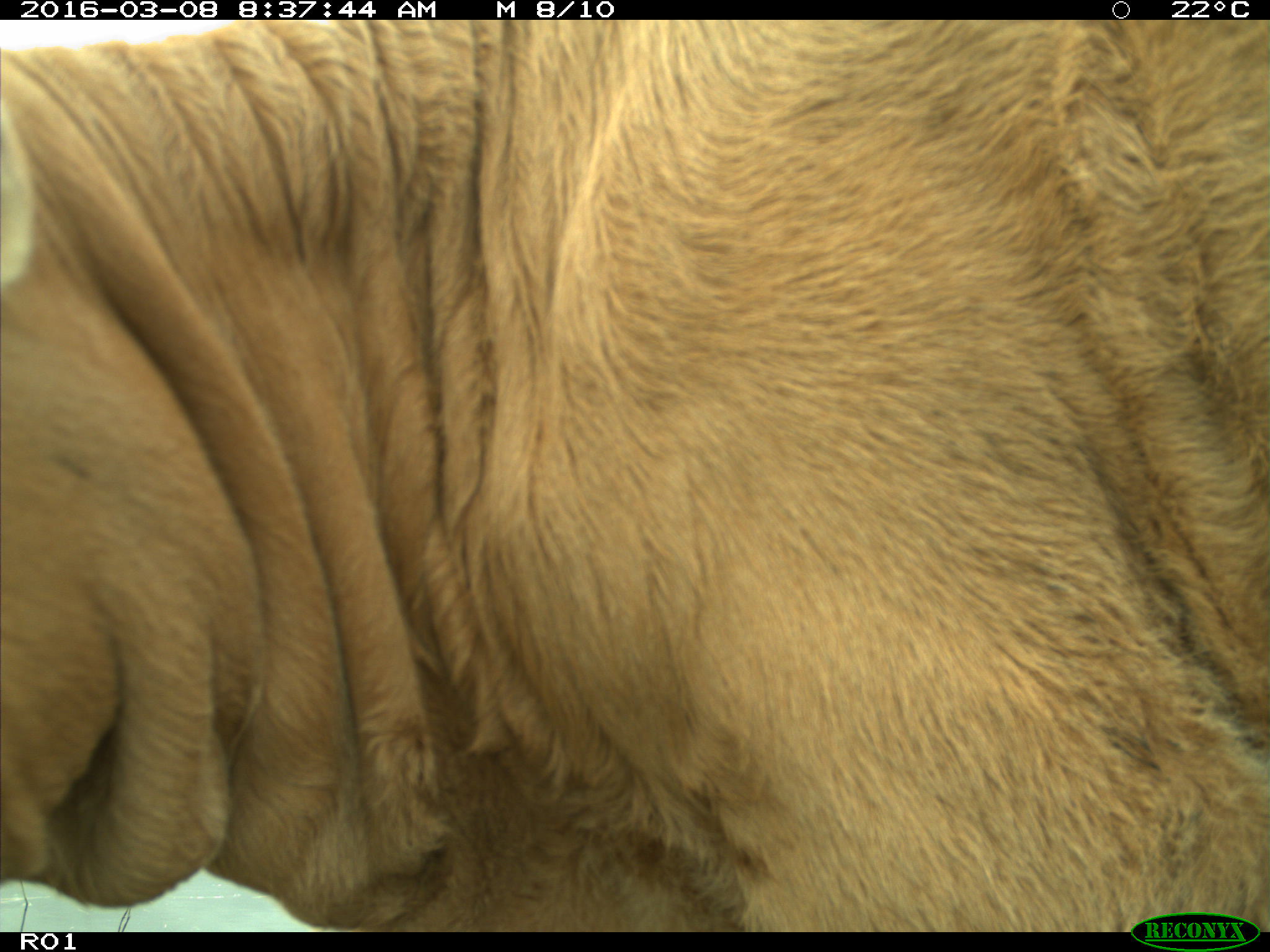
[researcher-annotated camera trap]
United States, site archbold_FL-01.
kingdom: Animalia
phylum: Chordata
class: Mammalia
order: Artiodactyla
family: Bovidae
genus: Bos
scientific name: Bos taurus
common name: domestic cow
Bos taurus (domestic cow).